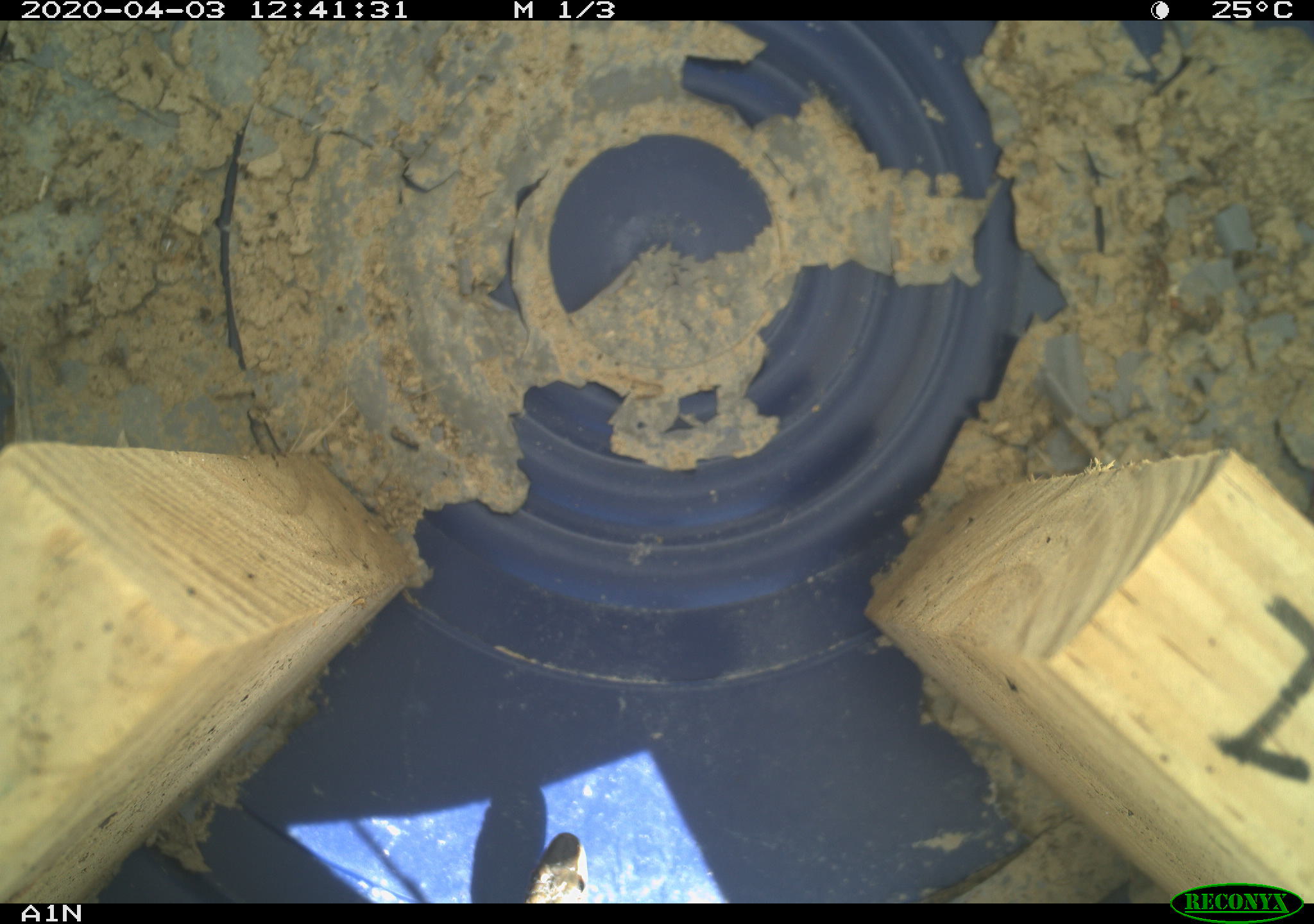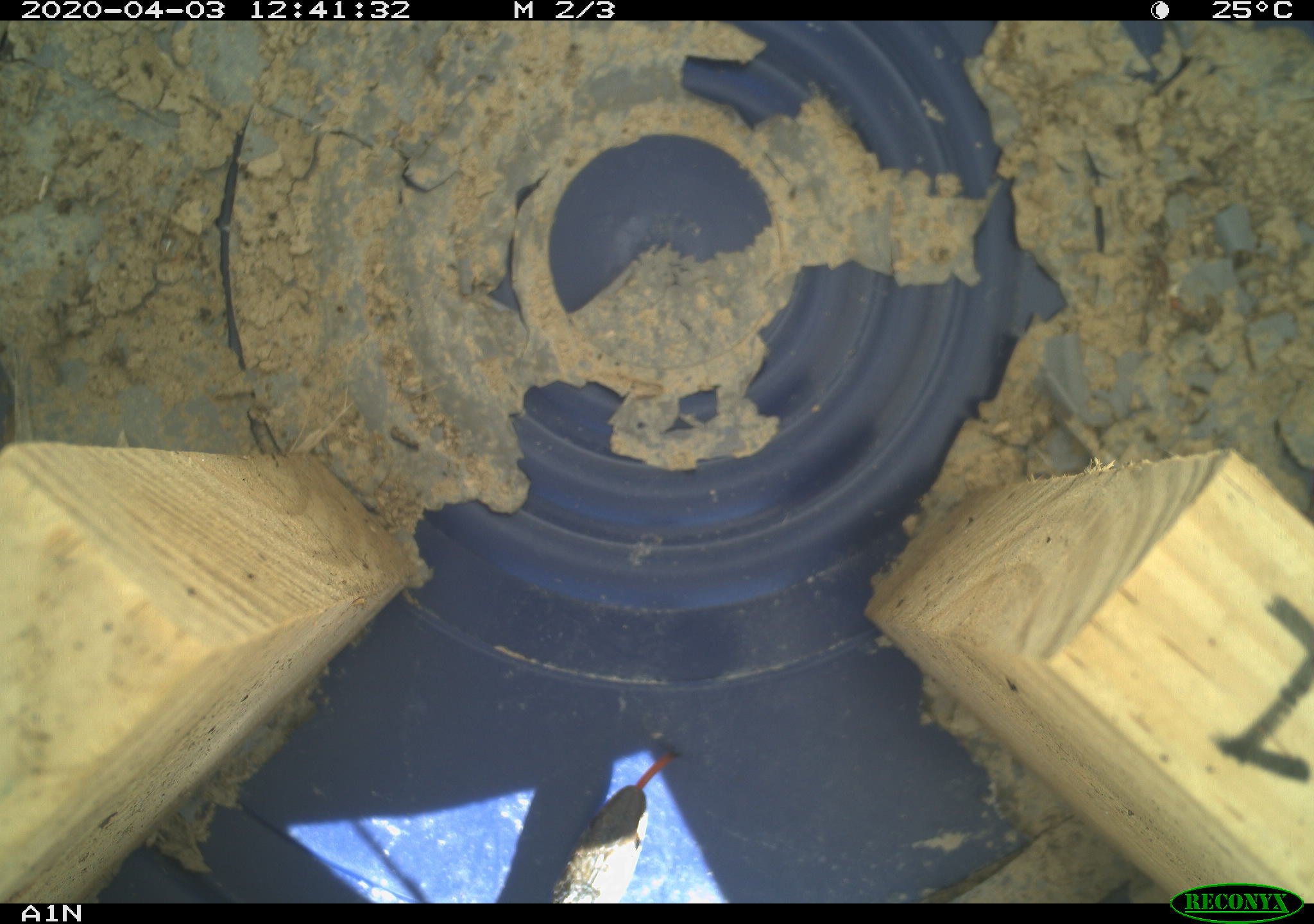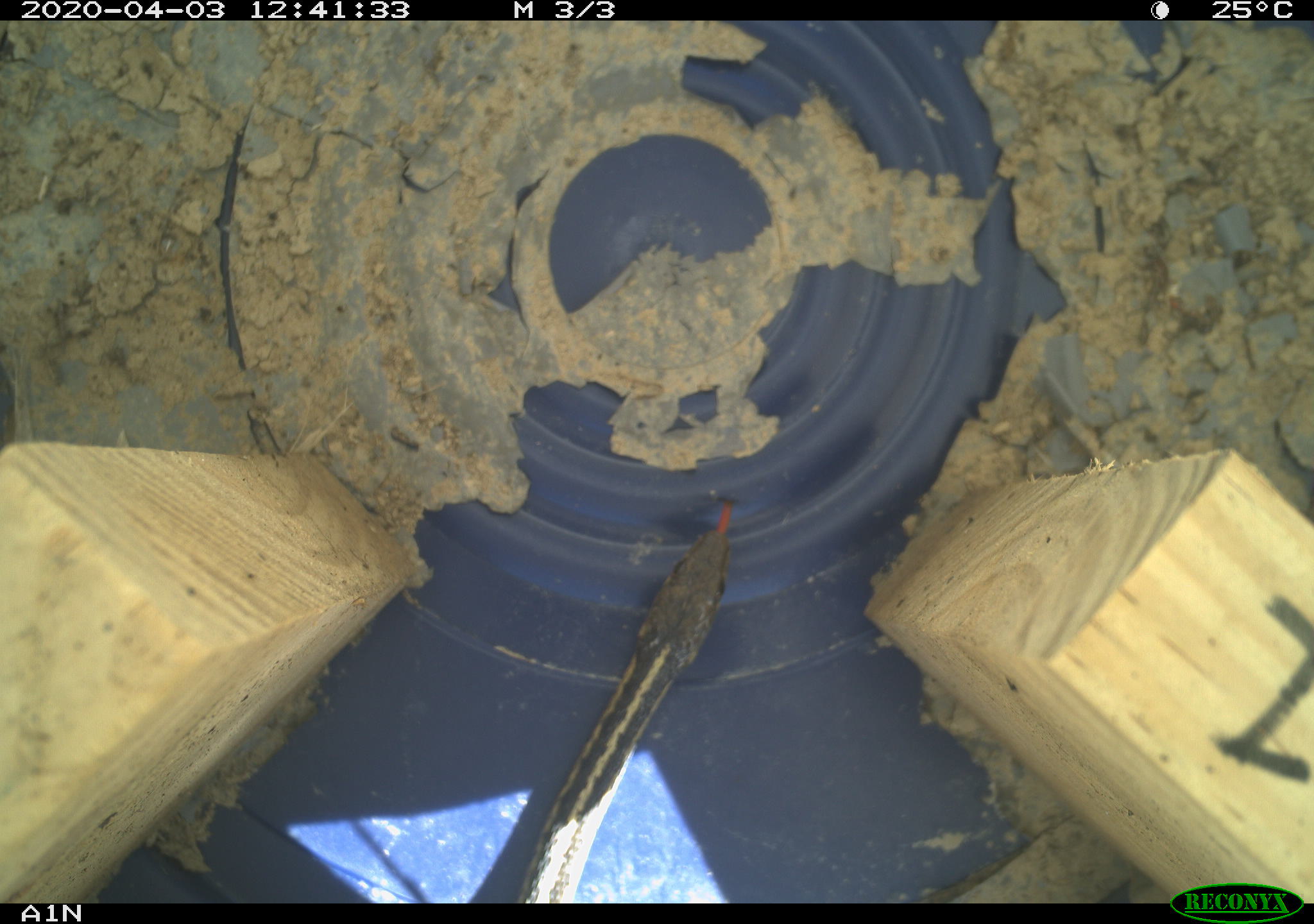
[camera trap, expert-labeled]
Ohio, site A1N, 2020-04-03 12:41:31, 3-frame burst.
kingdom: Animalia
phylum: Chordata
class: Reptilia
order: Squamata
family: Colubridae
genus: Thamnophis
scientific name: Thamnophis sirtalis sirtalis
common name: eastern gartersnake